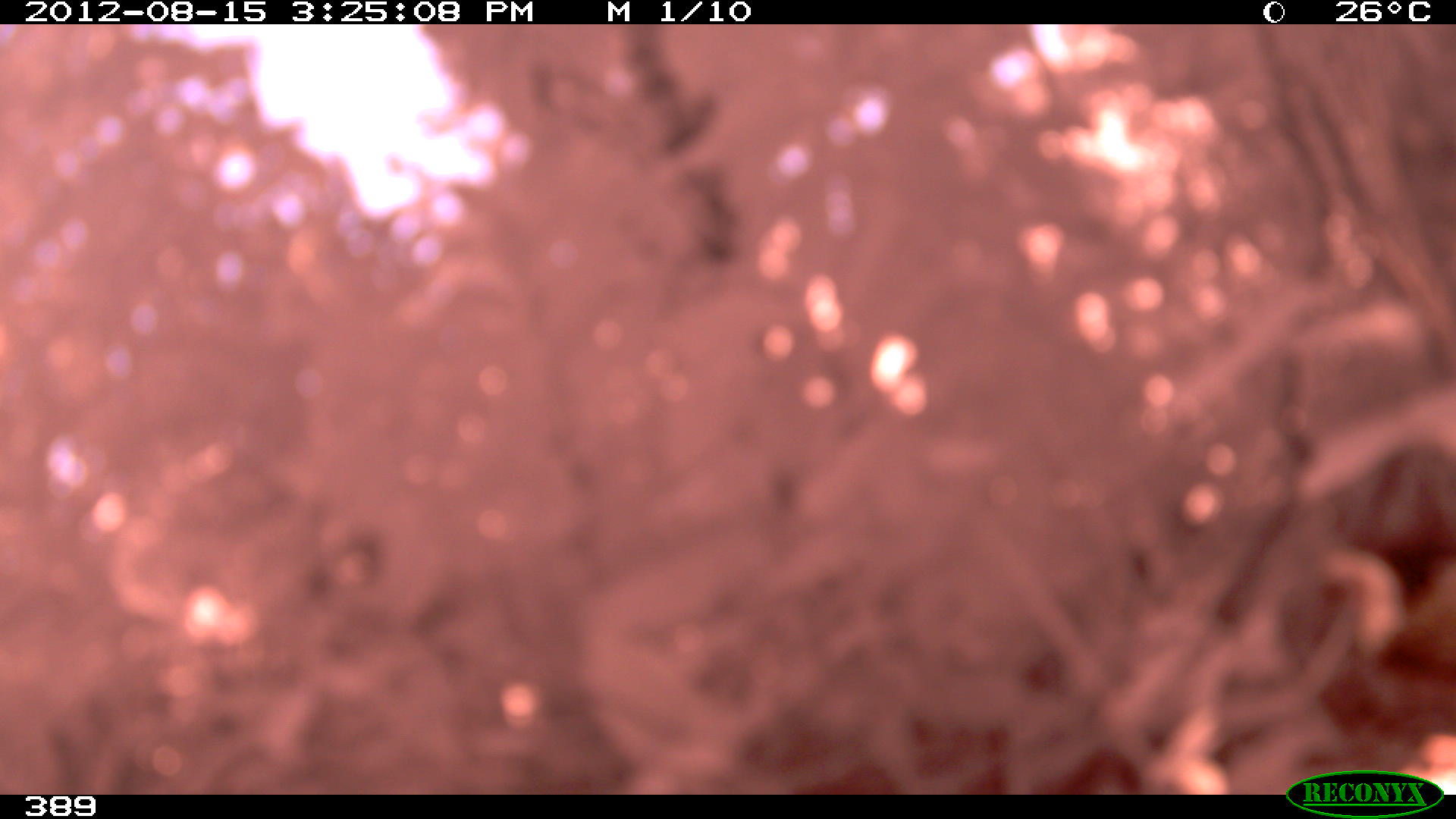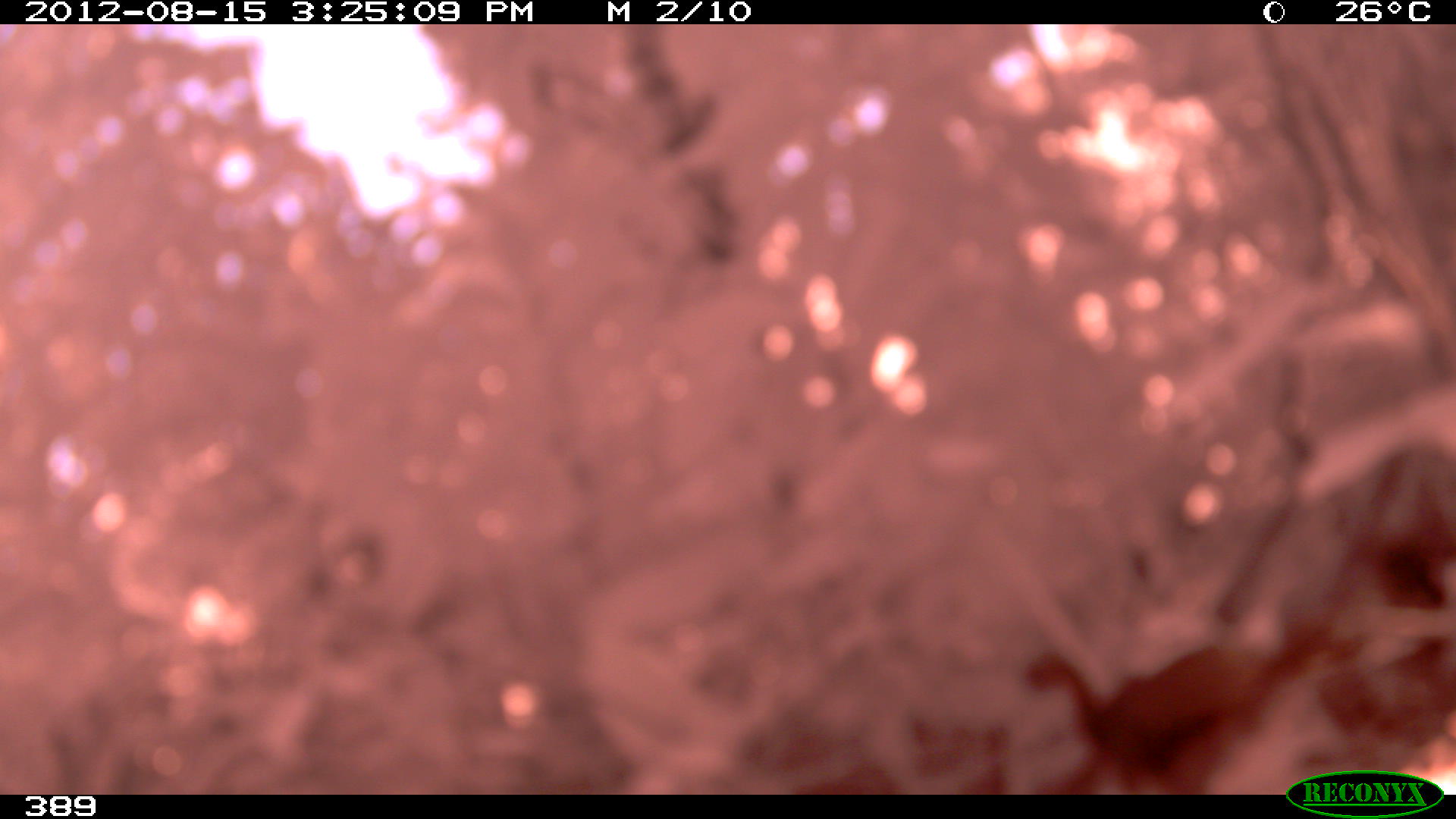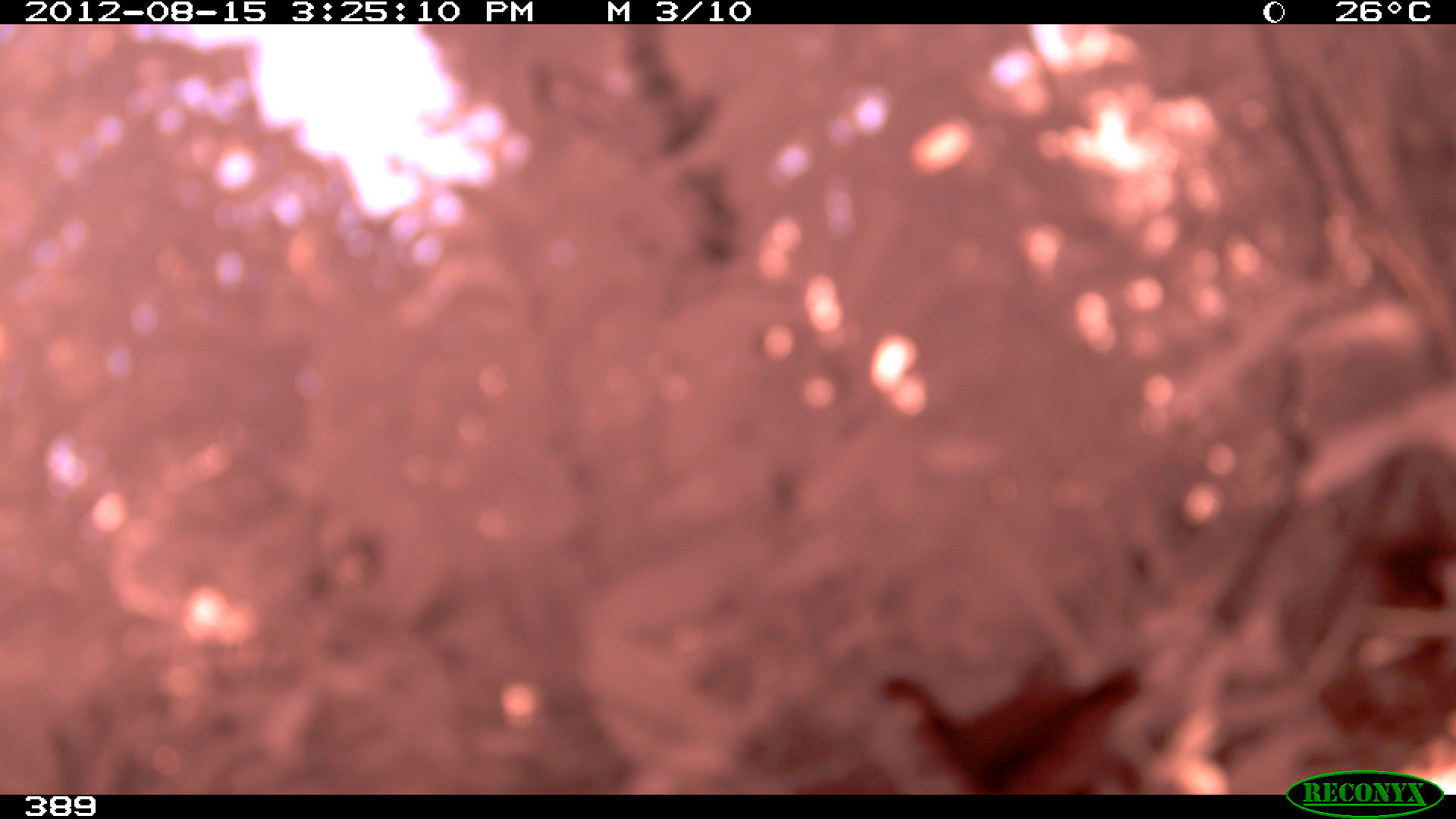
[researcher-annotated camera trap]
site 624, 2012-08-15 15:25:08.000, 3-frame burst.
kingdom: Animalia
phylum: Chordata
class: Aves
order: Galliformes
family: Cracidae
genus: Penelope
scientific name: Penelope jacquacu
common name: spix's guan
Penelope jacquacu (spix's guan).